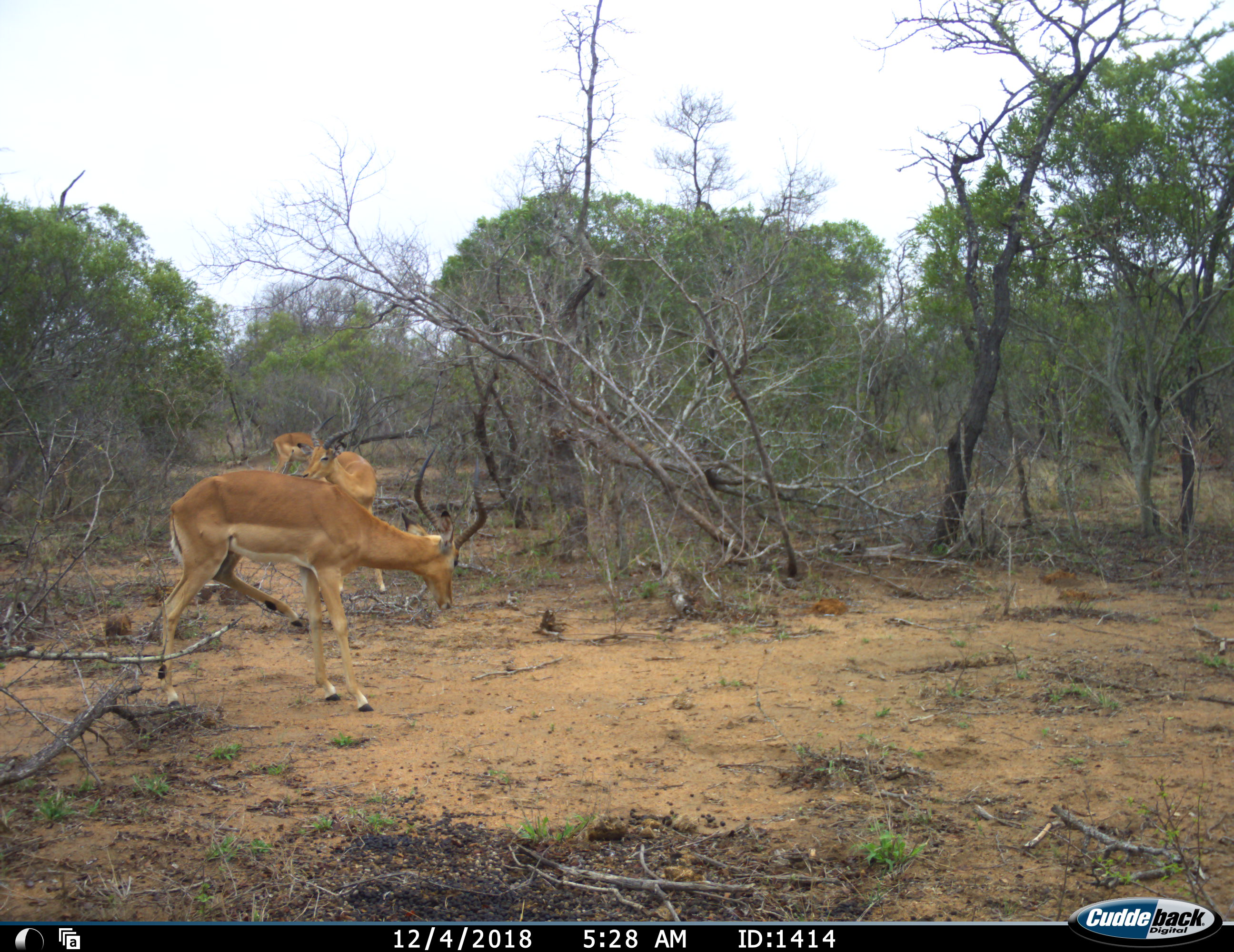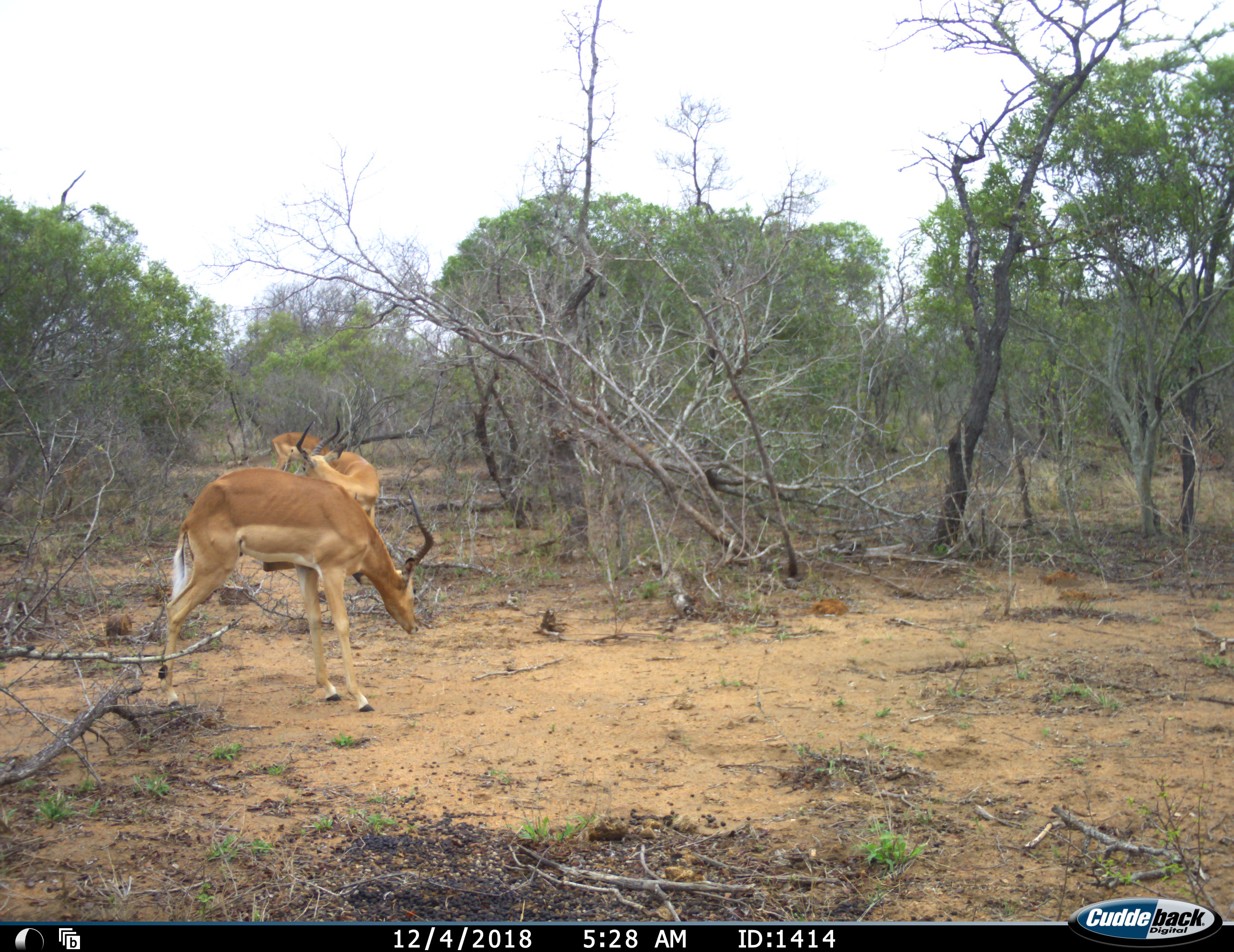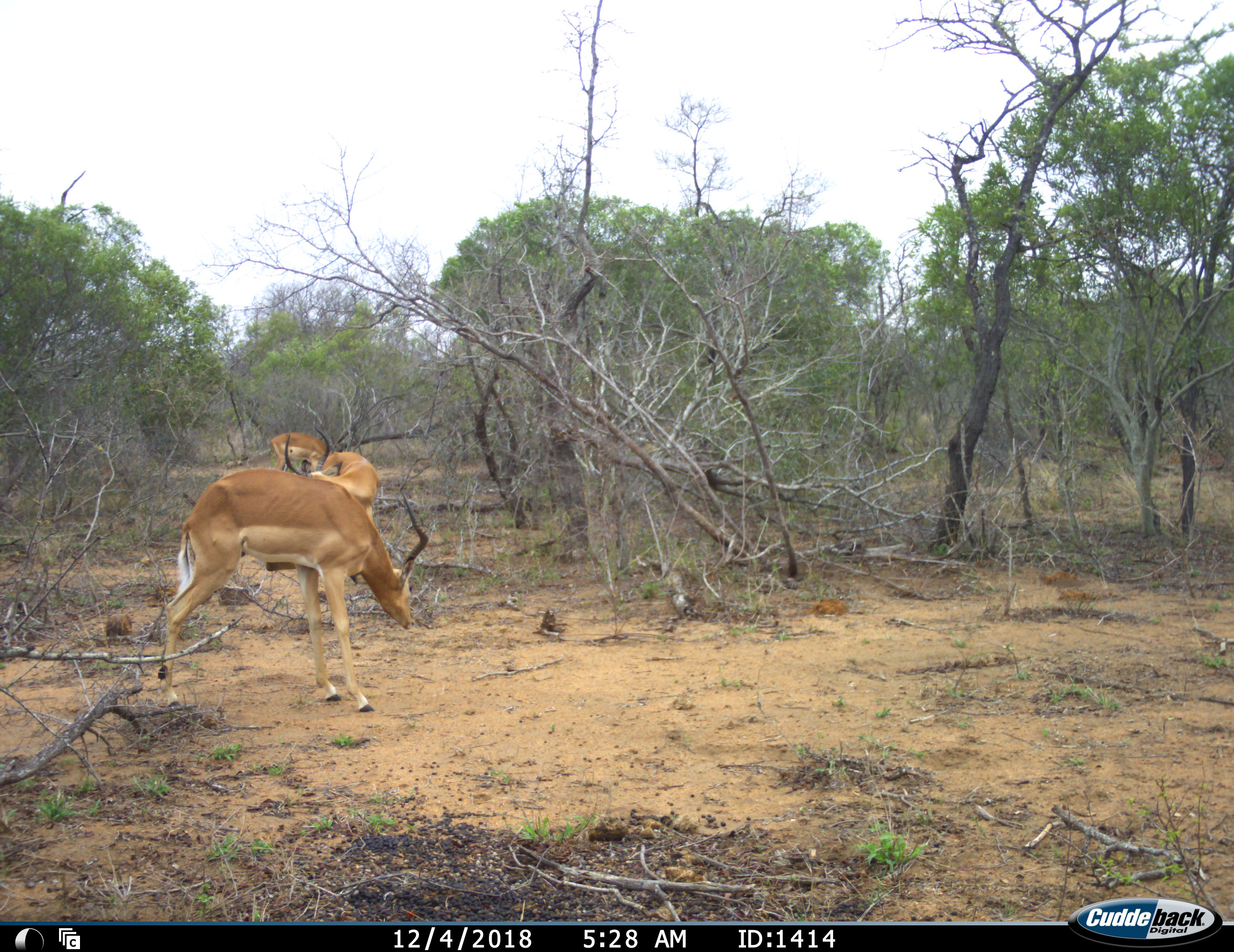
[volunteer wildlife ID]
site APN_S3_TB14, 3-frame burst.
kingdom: Animalia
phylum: Chordata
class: Mammalia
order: Artiodactyla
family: Bovidae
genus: Aepyceros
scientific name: Aepyceros melampus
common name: impala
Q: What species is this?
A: Impala (Aepyceros melampus).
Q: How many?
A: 3.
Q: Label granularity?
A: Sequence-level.